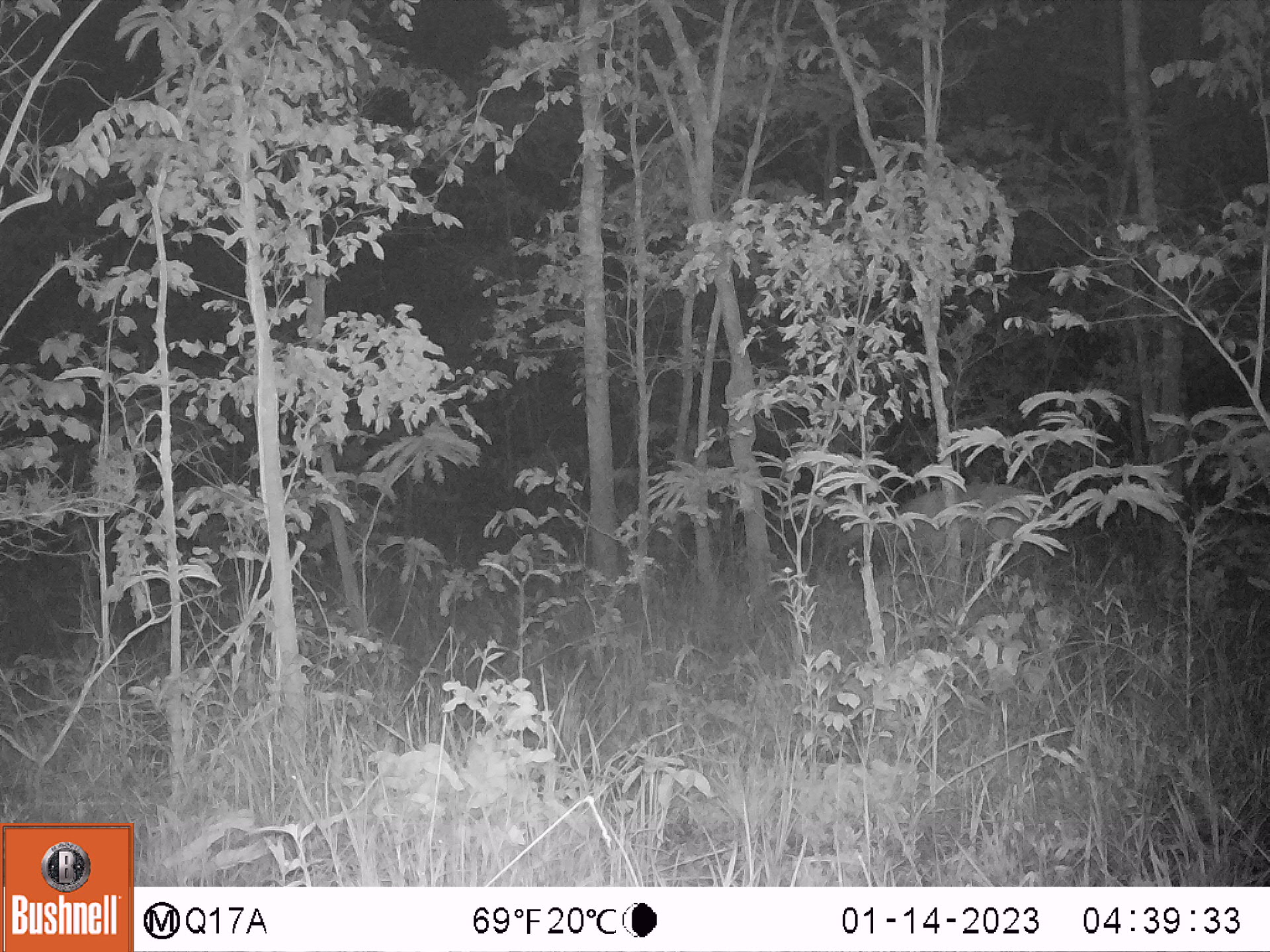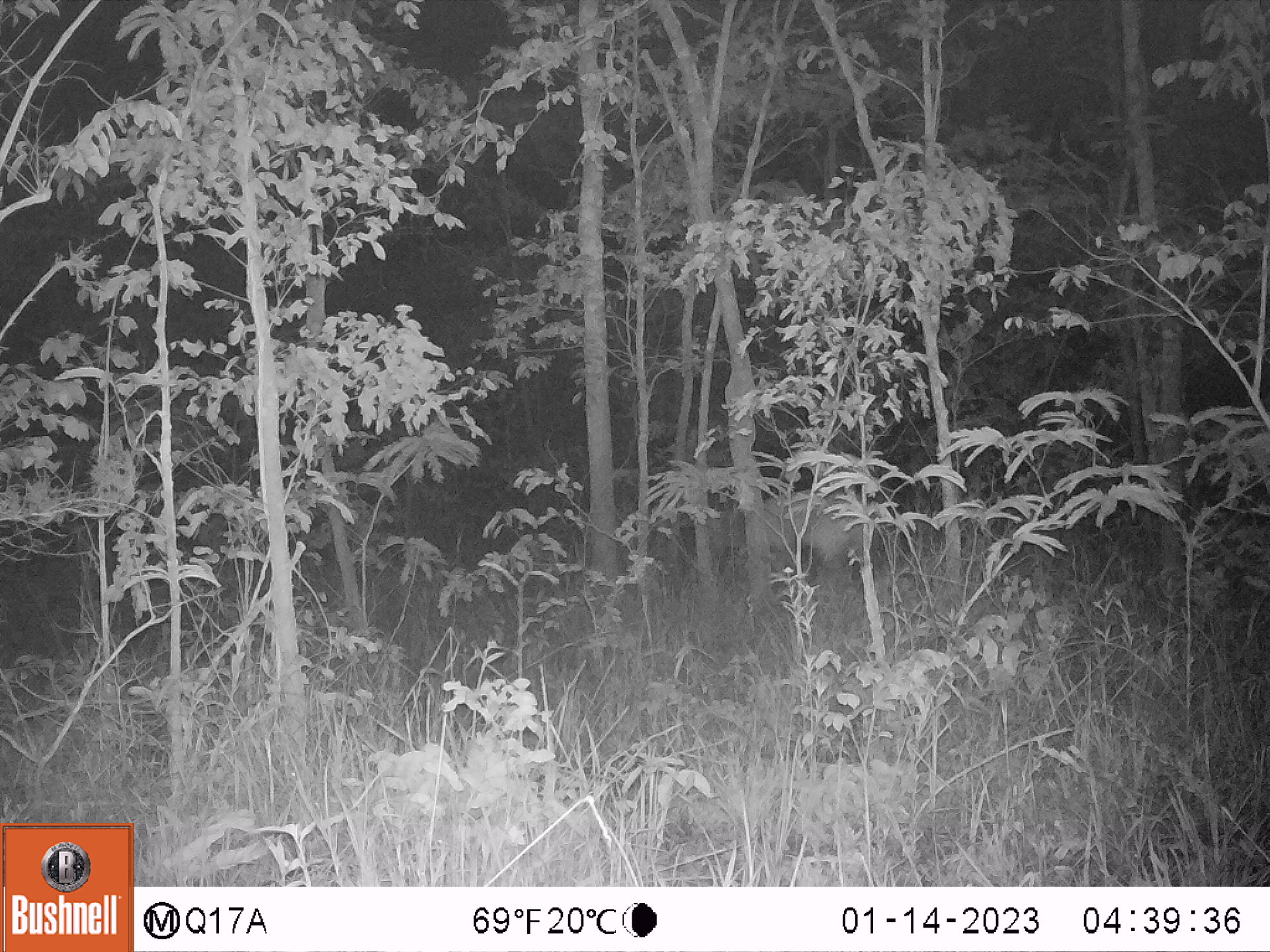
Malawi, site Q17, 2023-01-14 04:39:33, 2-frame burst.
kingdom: Animalia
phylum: Chordata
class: Mammalia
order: Artiodactyla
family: Bovidae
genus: Tragelaphus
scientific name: Tragelaphus sylvaticus sylvaticus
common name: cape bushbuck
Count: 1.